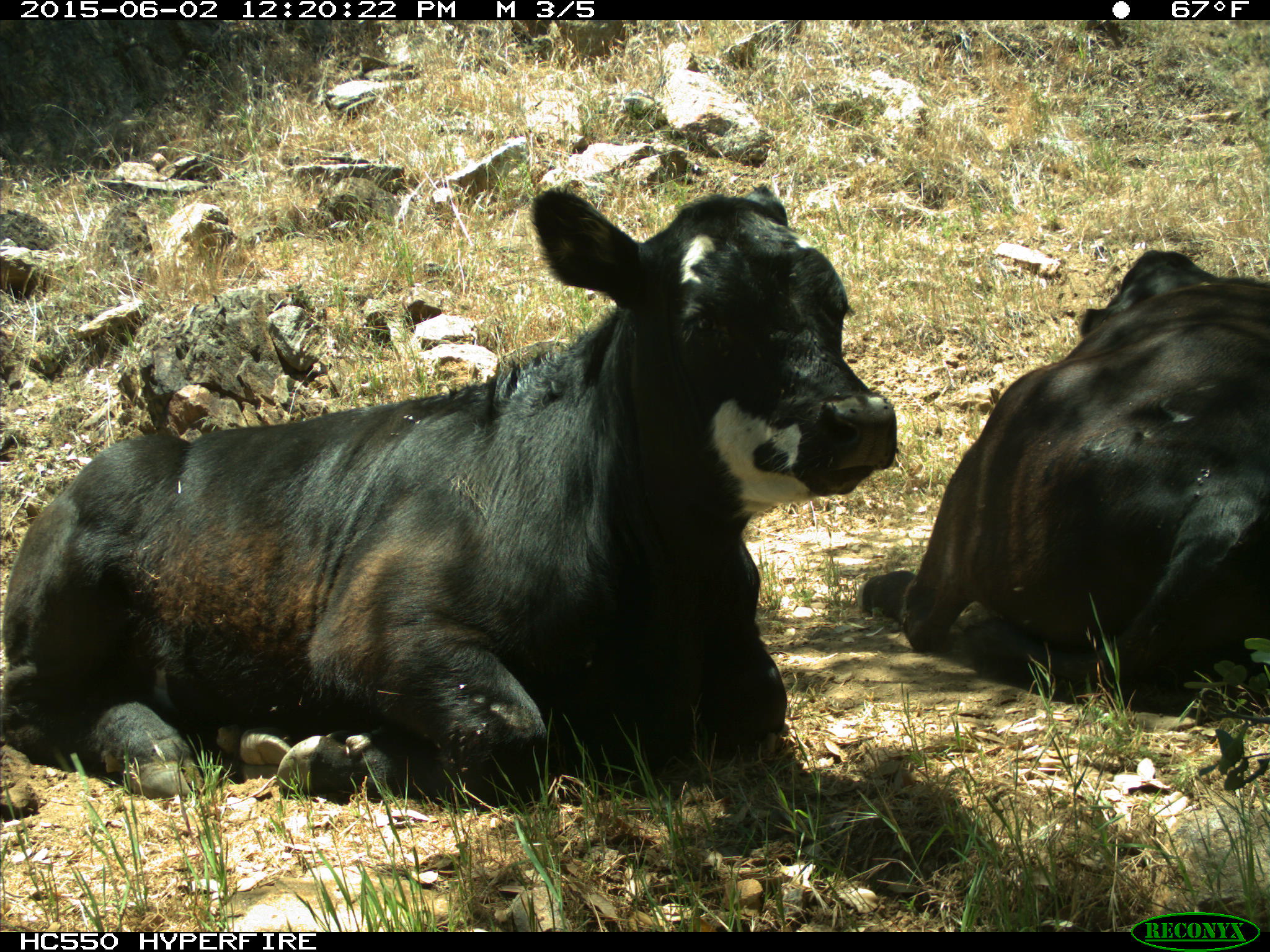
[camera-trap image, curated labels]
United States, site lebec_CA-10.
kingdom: Animalia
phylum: Chordata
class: Mammalia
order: Artiodactyla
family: Bovidae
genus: Bos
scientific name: Bos taurus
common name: domestic cow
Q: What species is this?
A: Bos taurus (domestic cow).